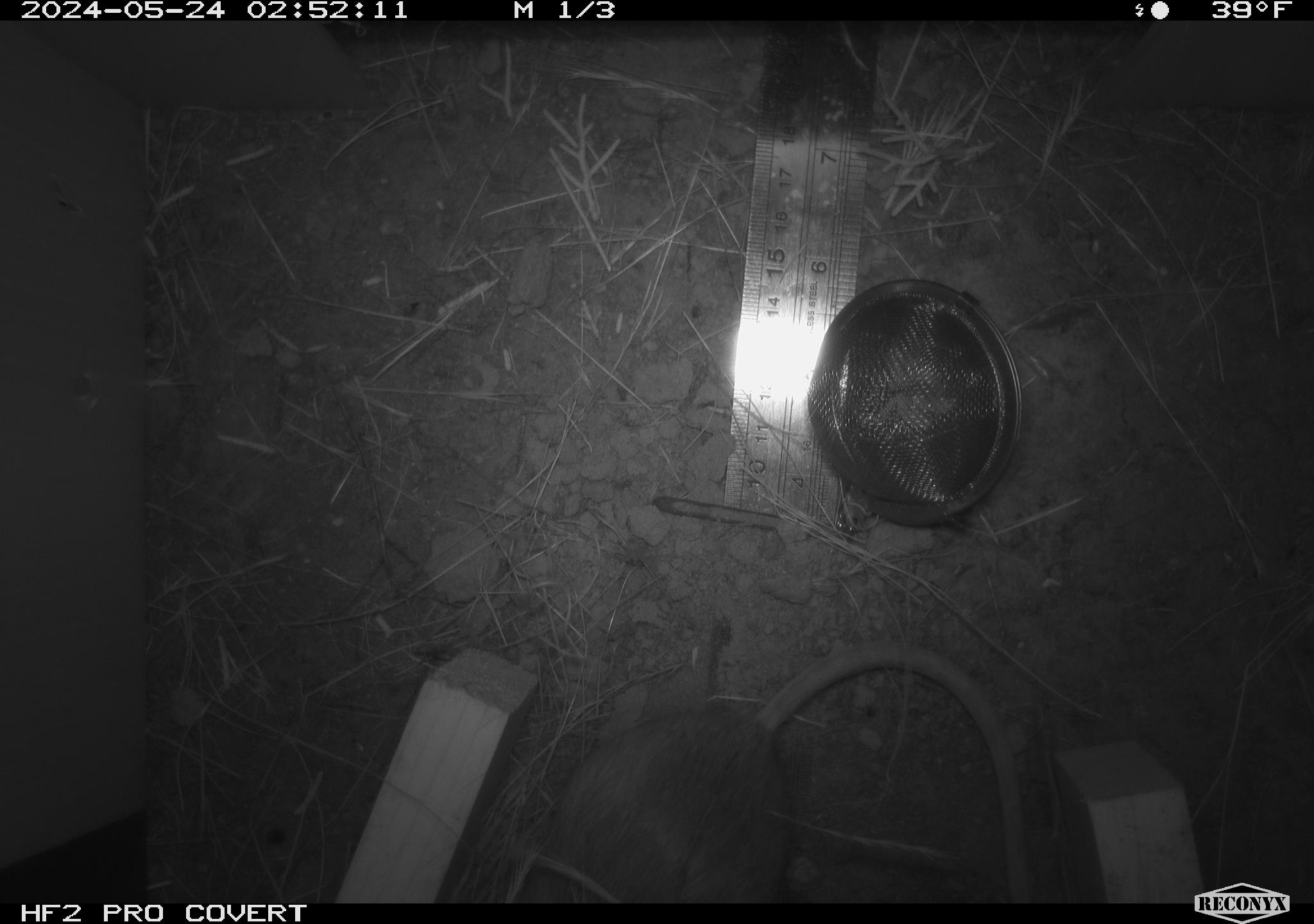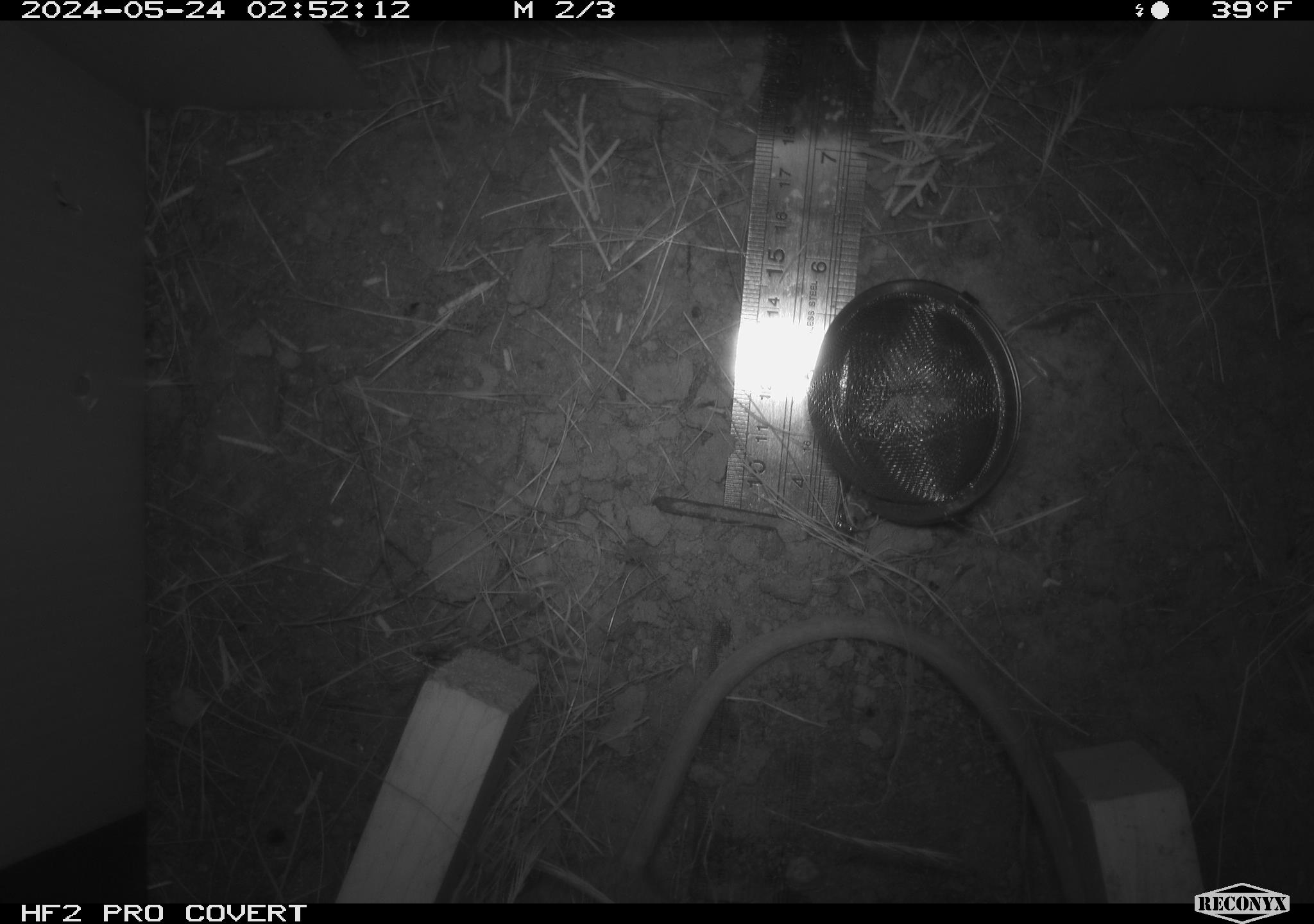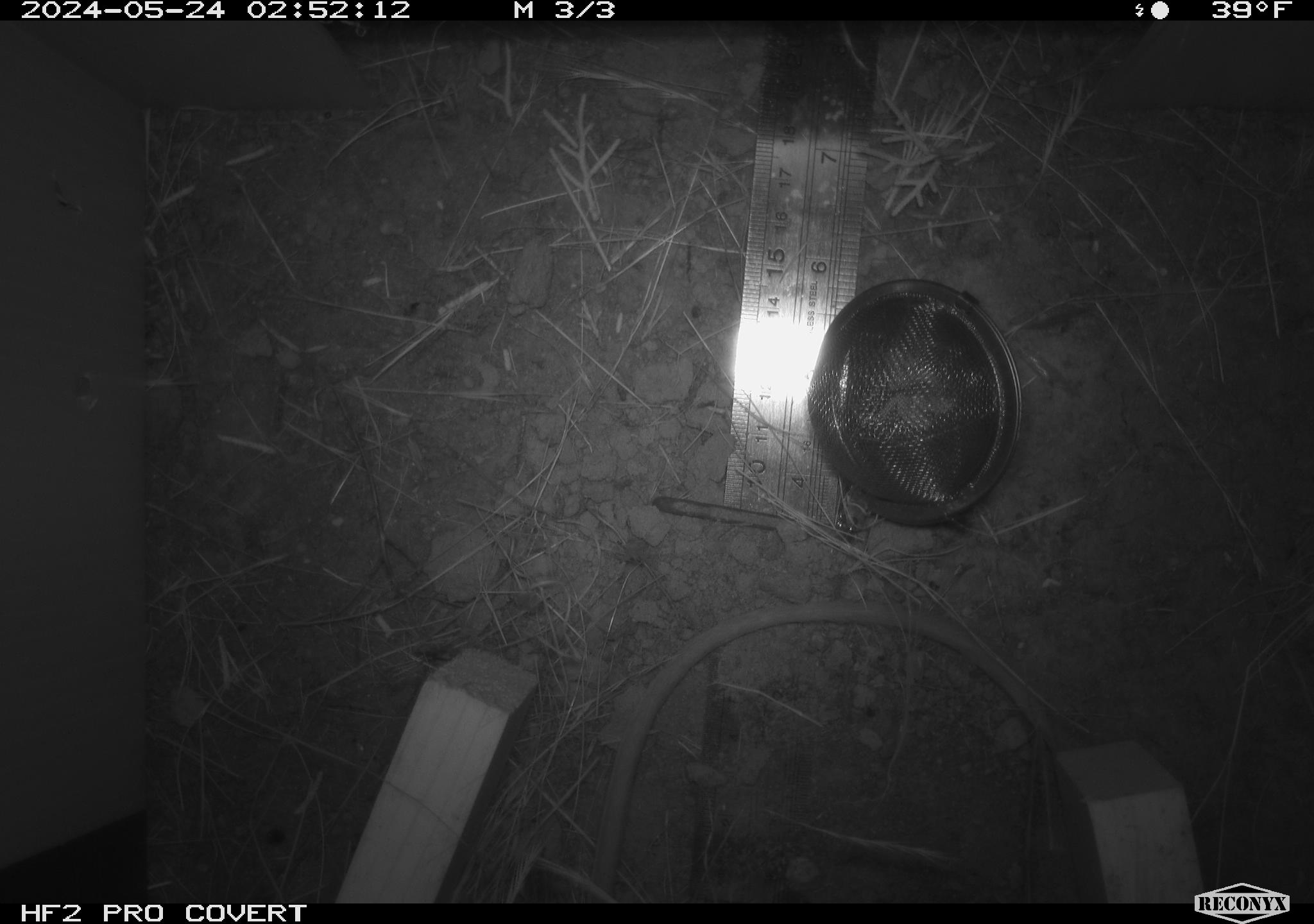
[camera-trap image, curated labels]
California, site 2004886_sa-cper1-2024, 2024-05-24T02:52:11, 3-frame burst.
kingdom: Animalia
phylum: Chordata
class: Mammalia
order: Rodentia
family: Heteromyidae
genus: Dipodomys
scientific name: Dipodomys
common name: kangaroo rats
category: dipodomys species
Dipodomys species (kangaroo rats) (Dipodomys).